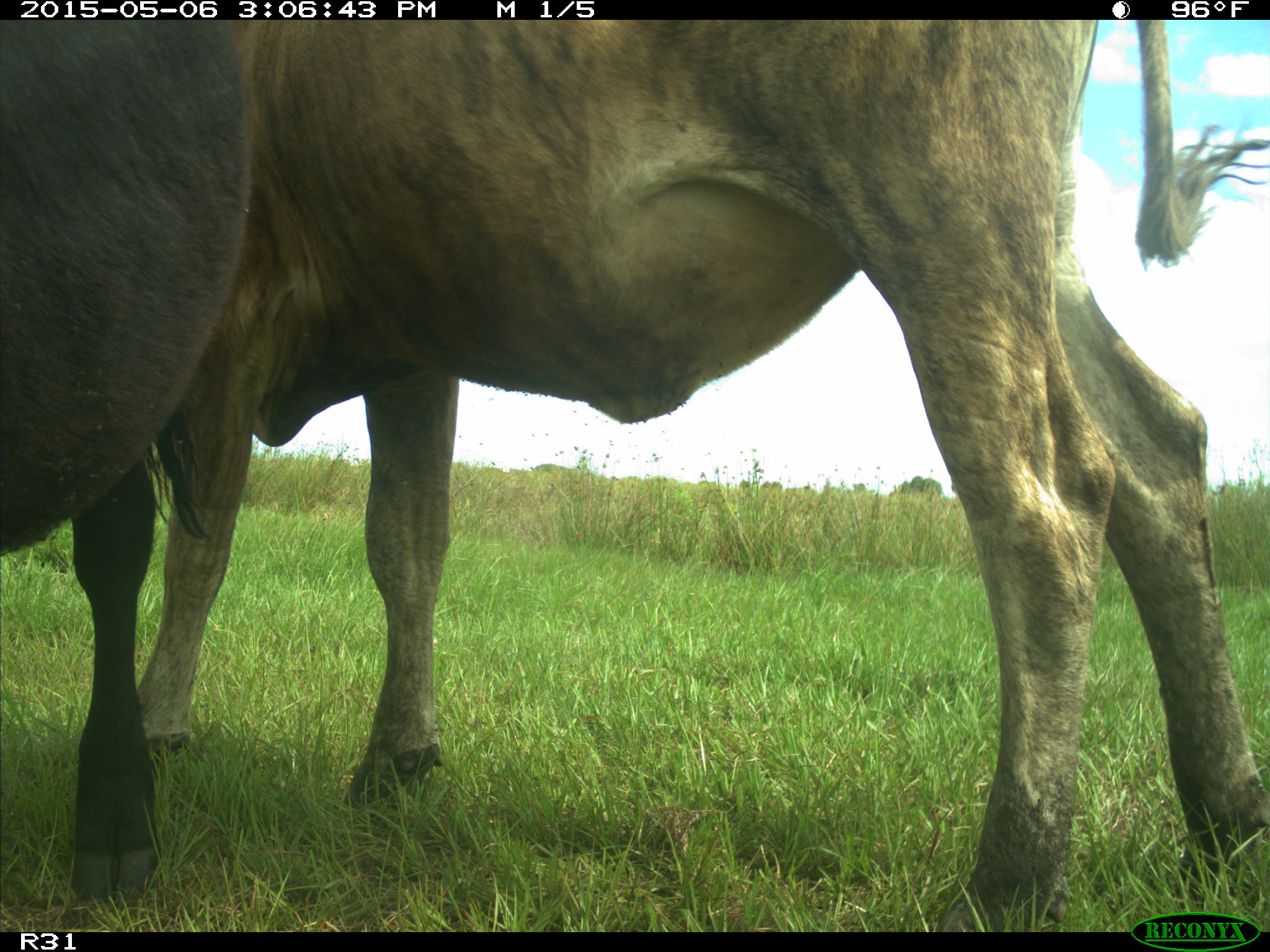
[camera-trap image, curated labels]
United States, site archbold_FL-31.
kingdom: Animalia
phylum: Chordata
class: Mammalia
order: Artiodactyla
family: Bovidae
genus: Bos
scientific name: Bos taurus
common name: domestic cow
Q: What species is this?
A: Bos taurus (domestic cow).